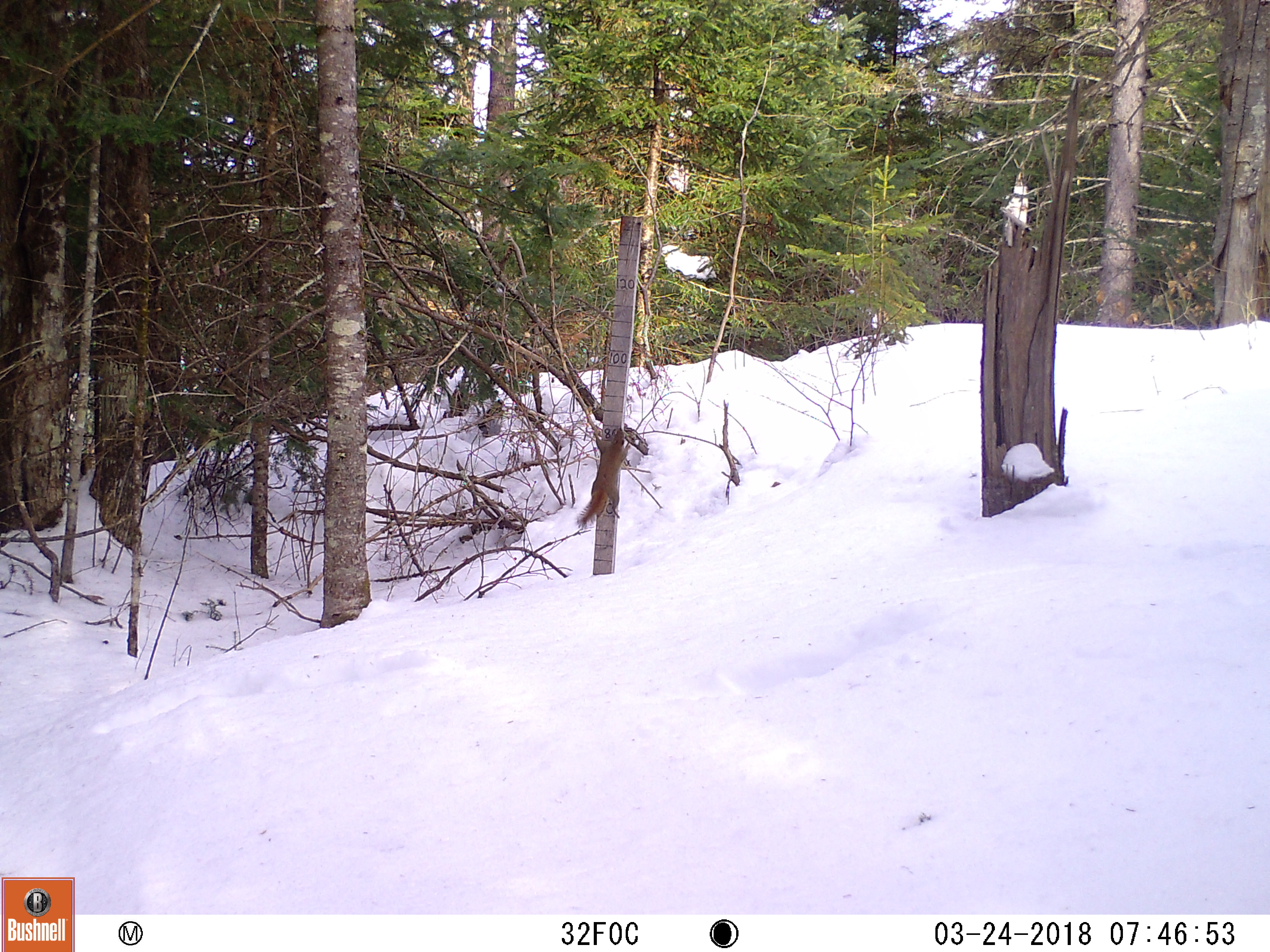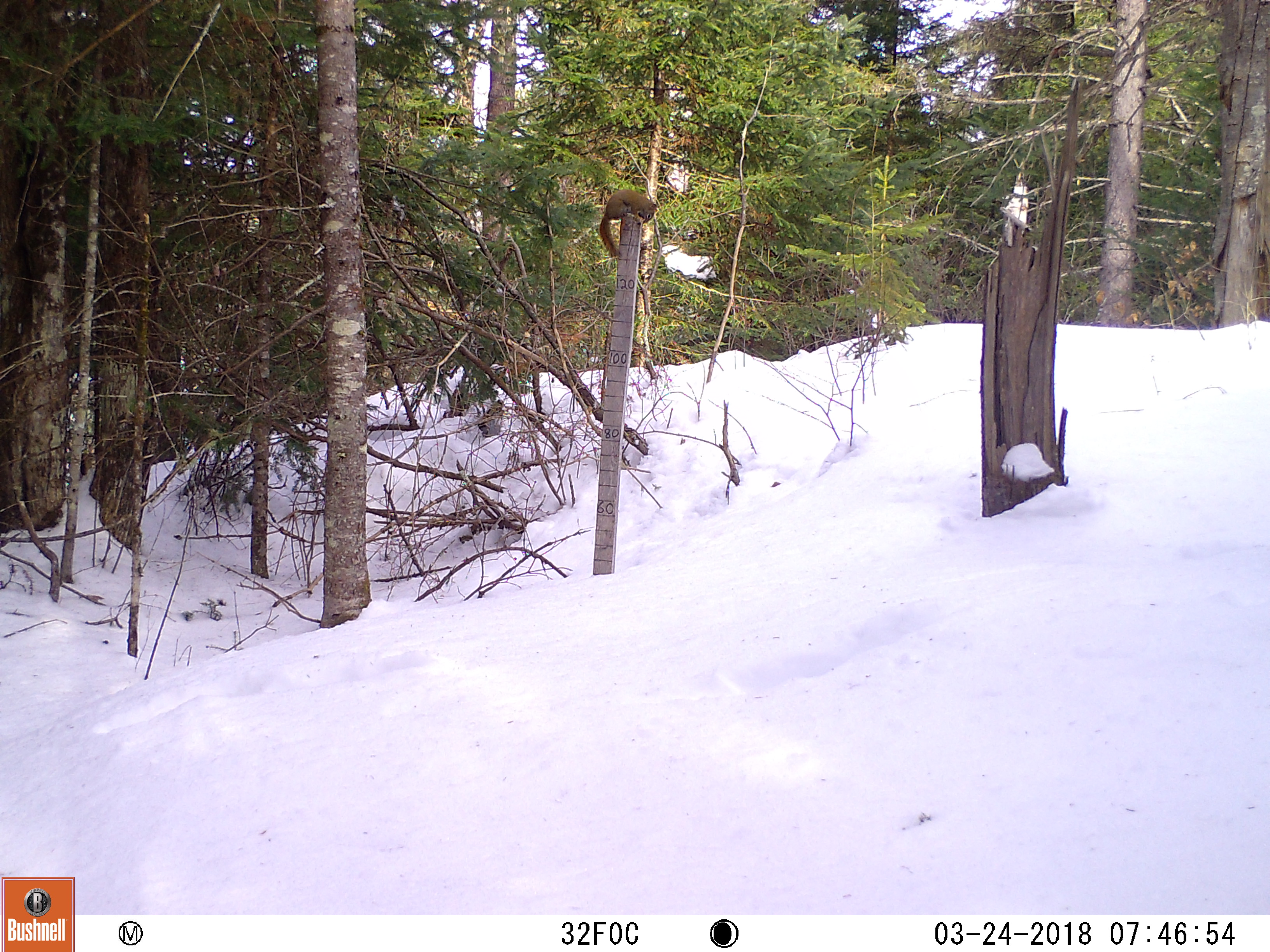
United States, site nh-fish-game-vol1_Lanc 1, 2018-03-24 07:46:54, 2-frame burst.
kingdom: Animalia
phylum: Chordata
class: Mammalia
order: Rodentia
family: Sciuridae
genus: Tamiasciurus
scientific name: Tamiasciurus hudsonicus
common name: red squirrel